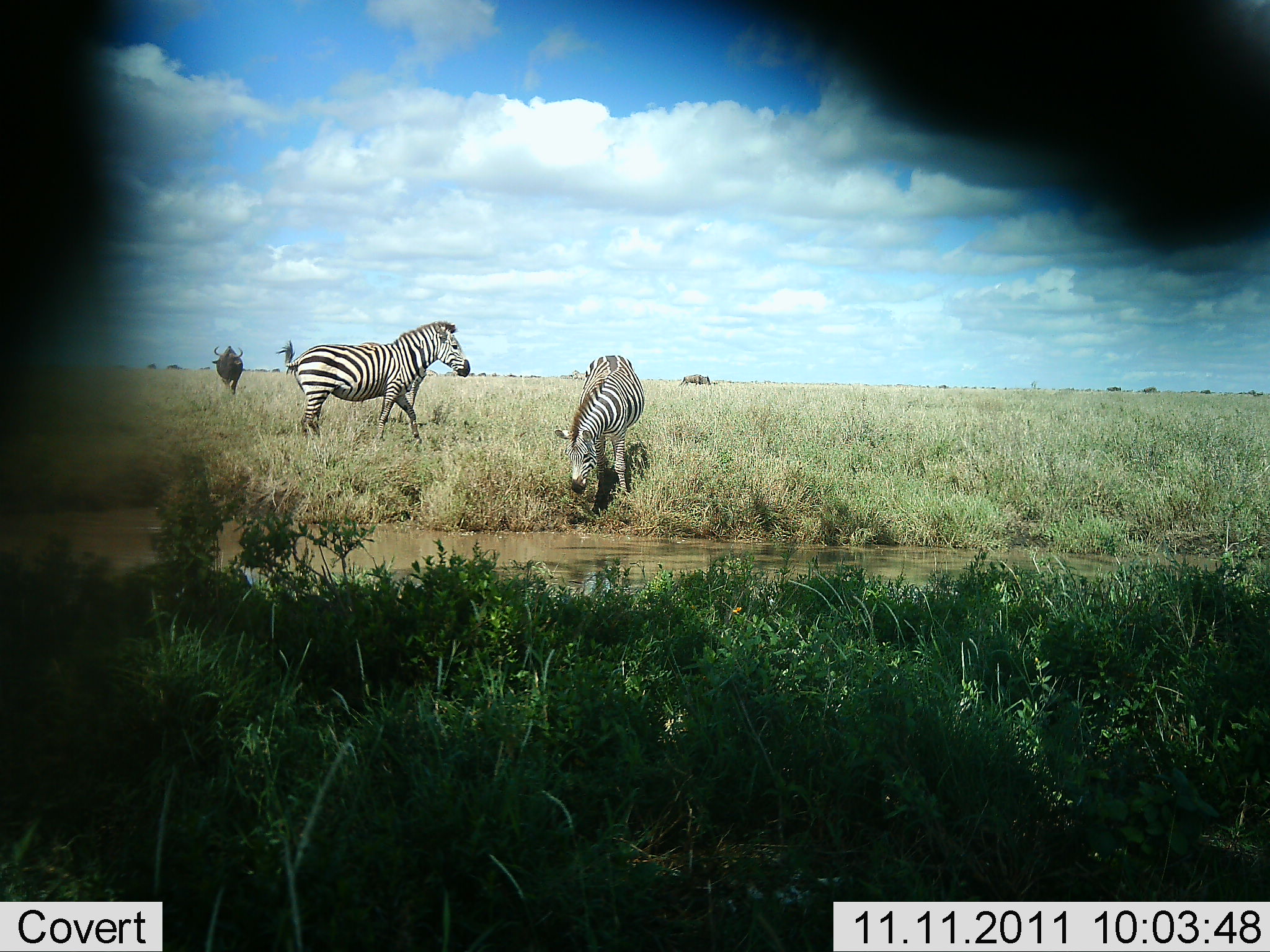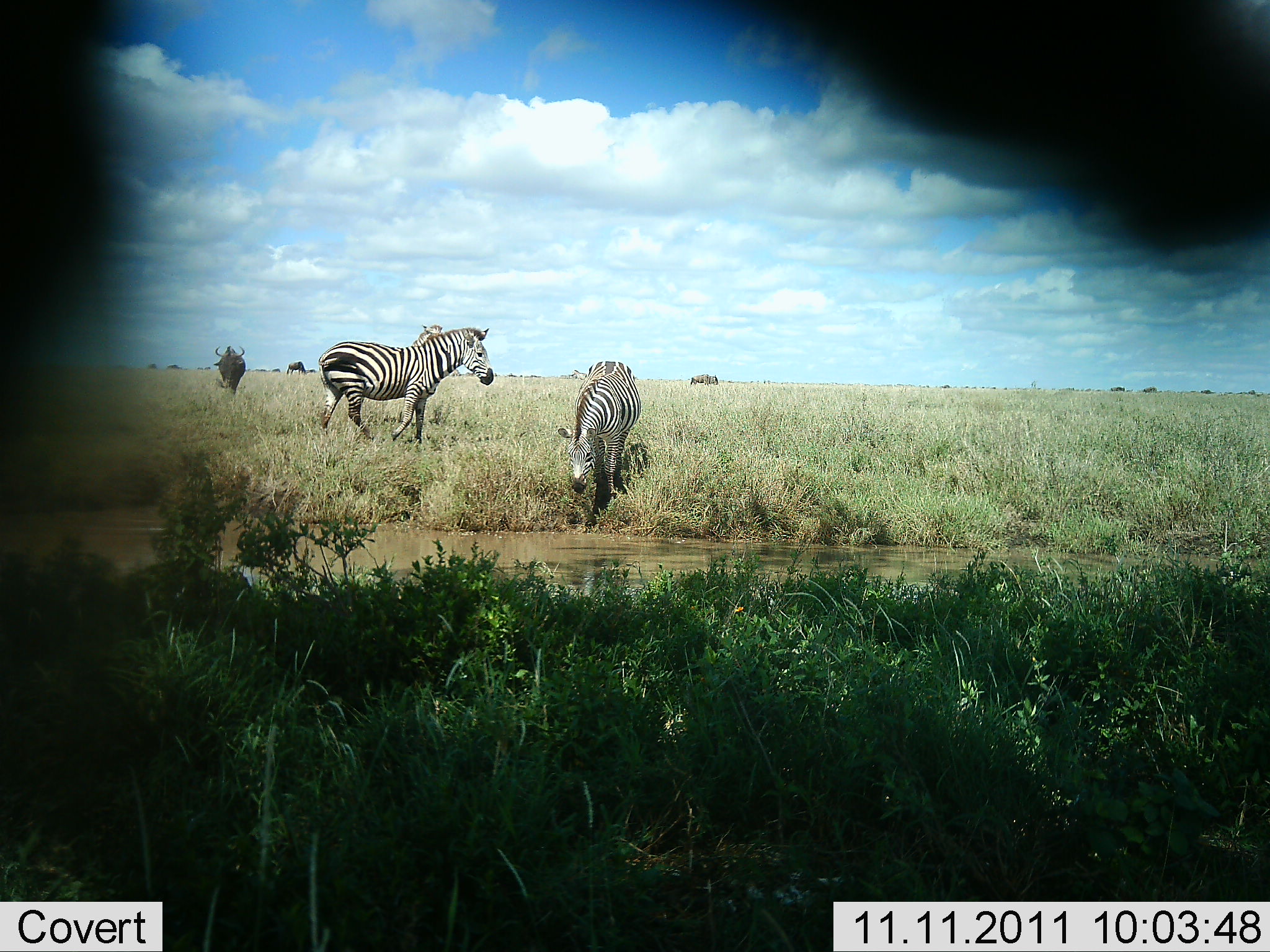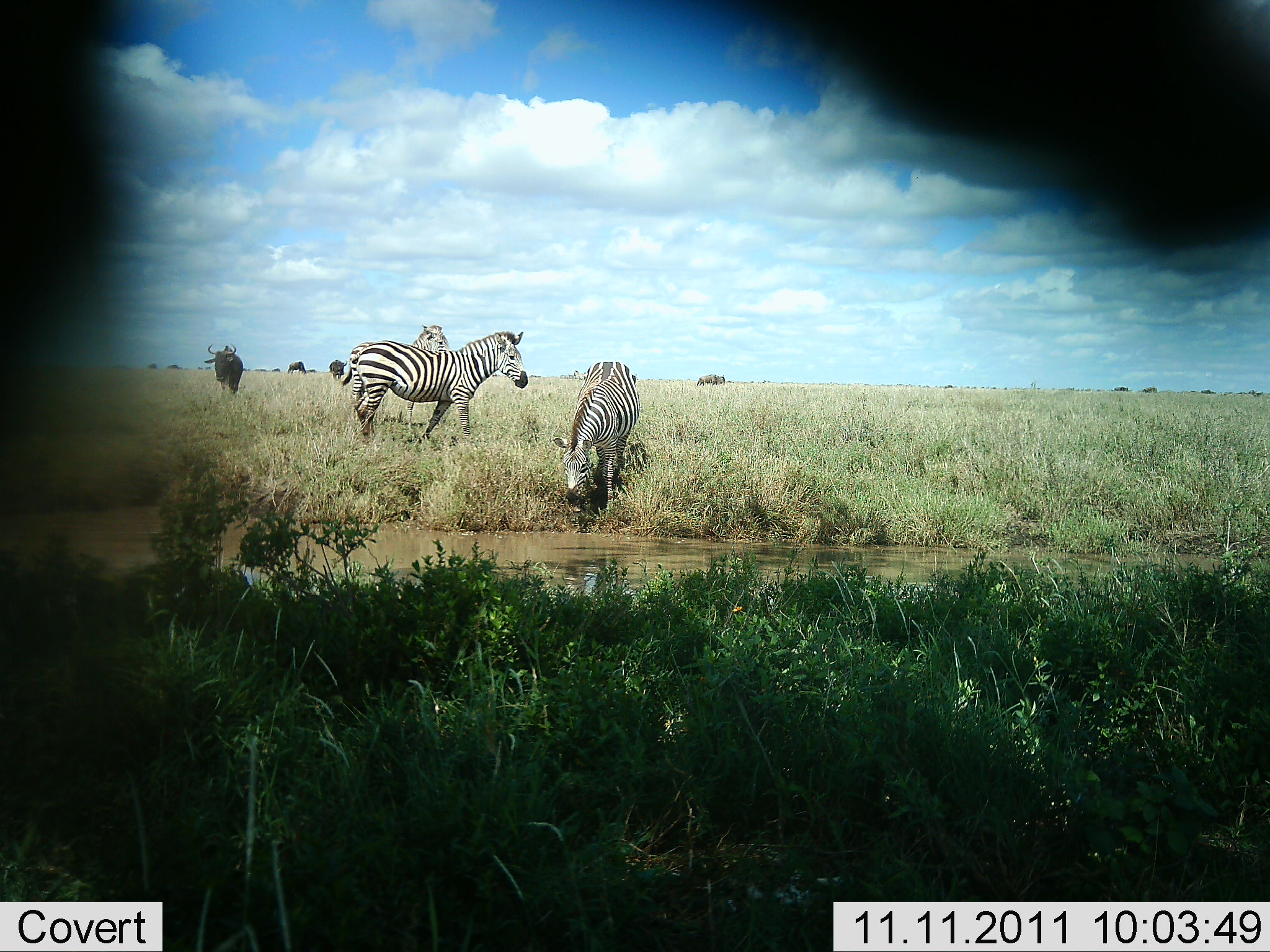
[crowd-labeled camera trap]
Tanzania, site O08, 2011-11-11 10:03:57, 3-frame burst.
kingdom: Animalia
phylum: Chordata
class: Mammalia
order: Artiodactyla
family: Bovidae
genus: Connochaetes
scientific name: Connochaetes taurinus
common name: blue wildebeest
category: wildebeest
Wildebeest (blue wildebeest) (Connochaetes taurinus), count 2. Behavior (volunteer vote fractions): standing 38%, resting 0%, moving 69%, interacting 0%. Young present (vote fraction): 0%. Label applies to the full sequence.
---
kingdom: Animalia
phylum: Chordata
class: Mammalia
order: Perissodactyla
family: Equidae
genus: Equus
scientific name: Equus quagga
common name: plains zebra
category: zebra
Zebra (plains zebra) (Equus quagga), count 3. Behavior (volunteer vote fractions): standing 63%, resting 0%, moving 42%, interacting 5%. Young present (vote fraction): 5%. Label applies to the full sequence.